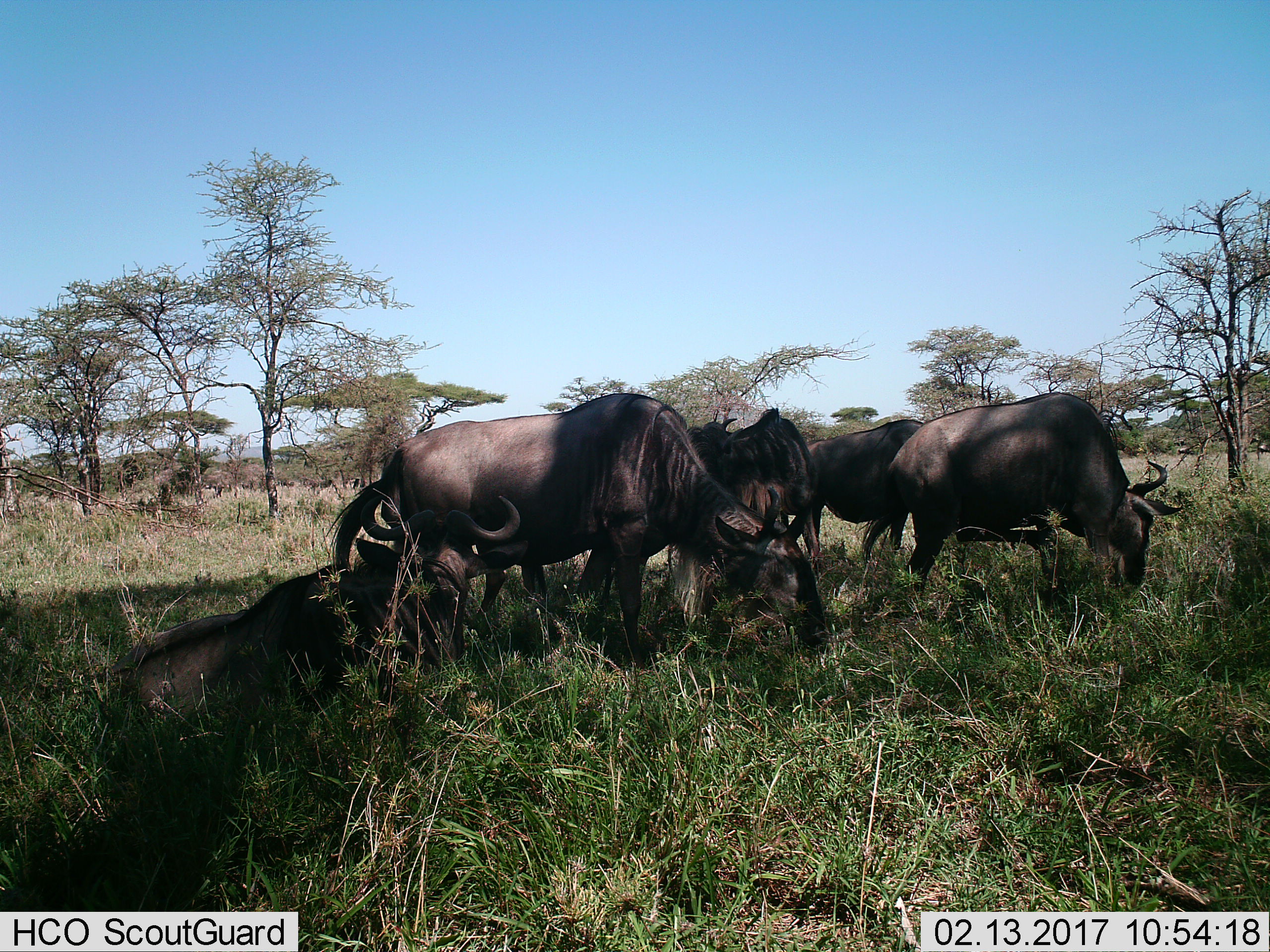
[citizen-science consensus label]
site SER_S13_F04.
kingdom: Animalia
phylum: Chordata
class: Mammalia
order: Artiodactyla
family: Bovidae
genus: Connochaetes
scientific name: Connochaetes taurinus taurinus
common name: blue wildebeest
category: wildebeestblue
Wildebeestblue (blue wildebeest) (Connochaetes taurinus taurinus), count 5. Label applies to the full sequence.